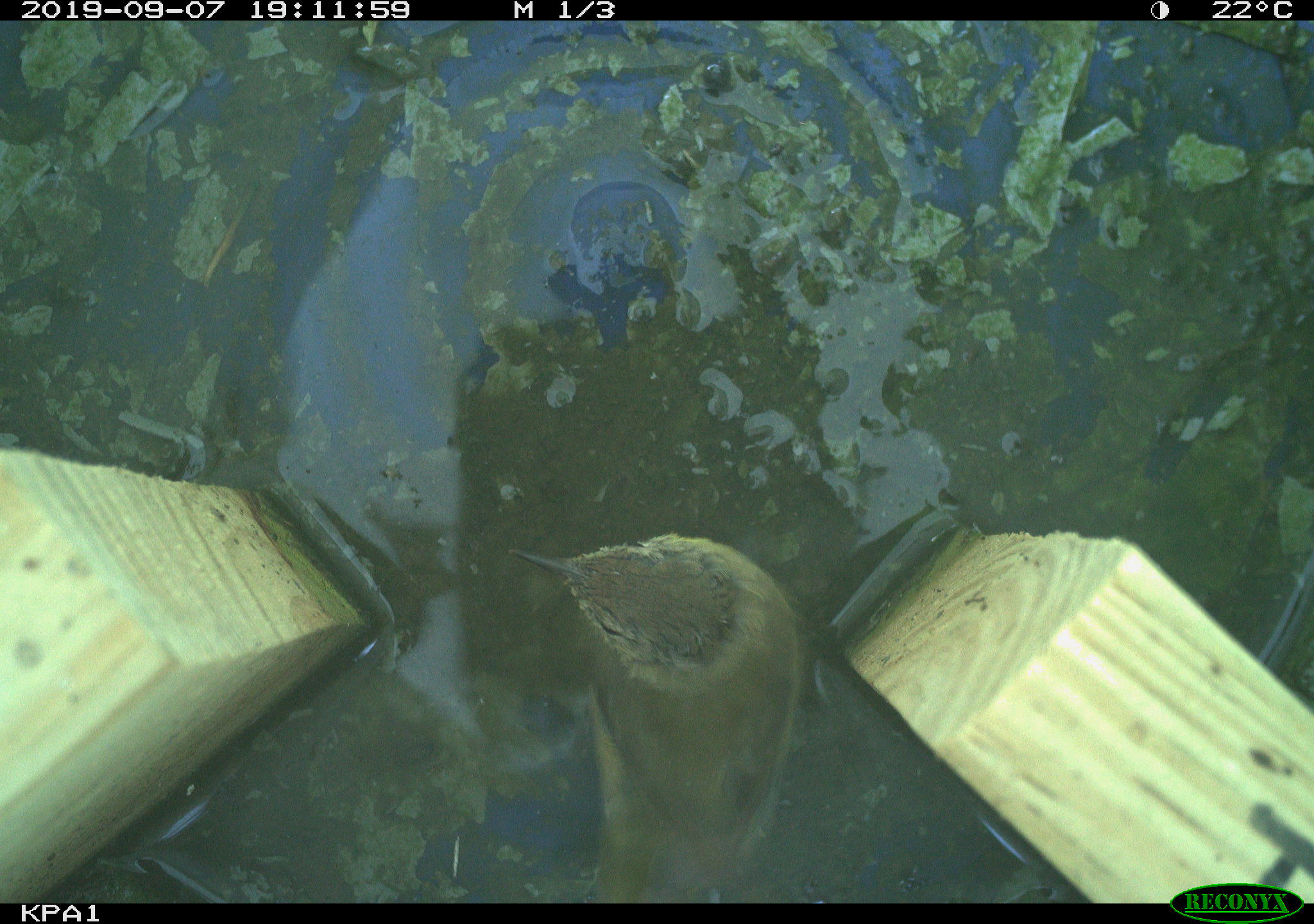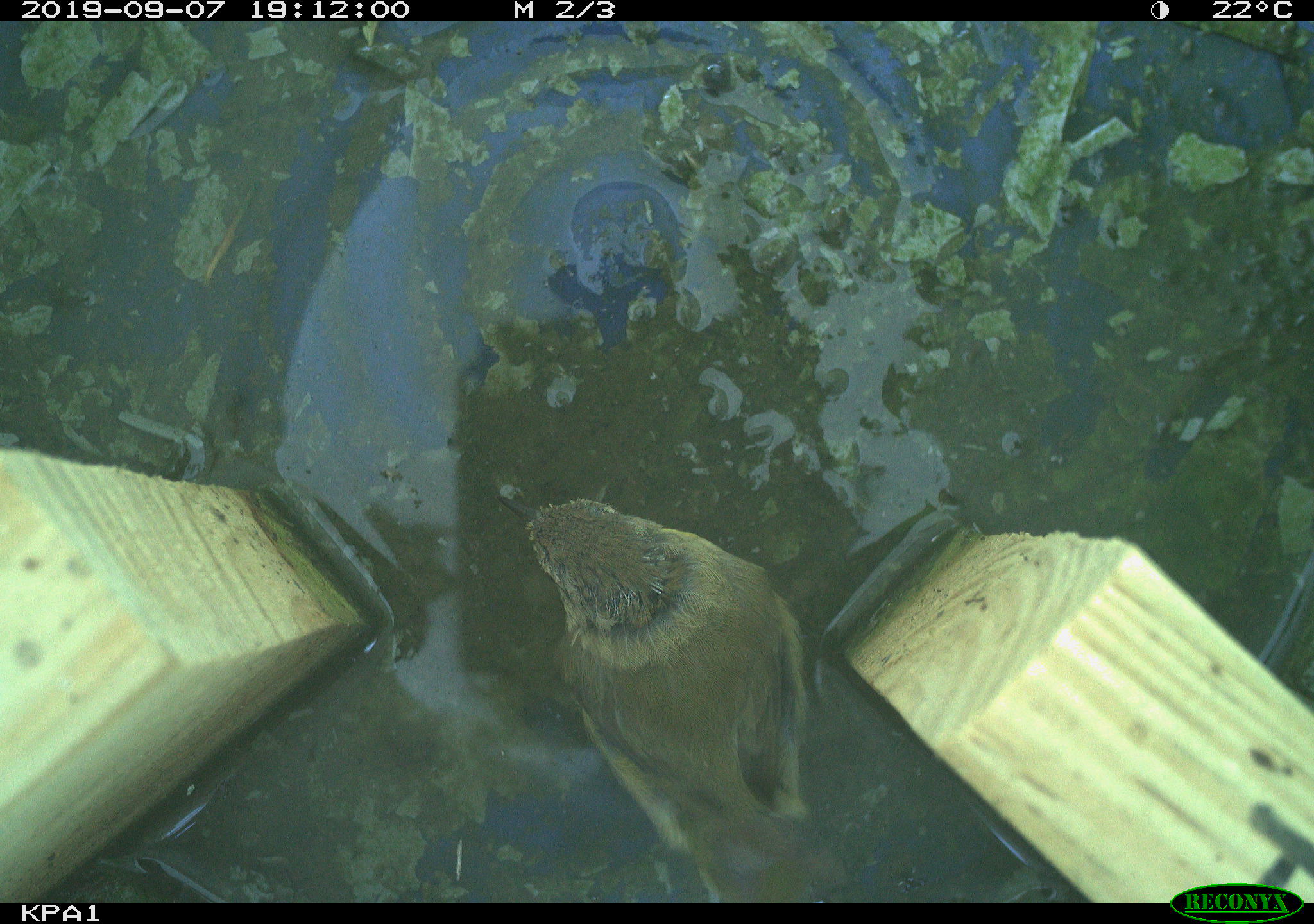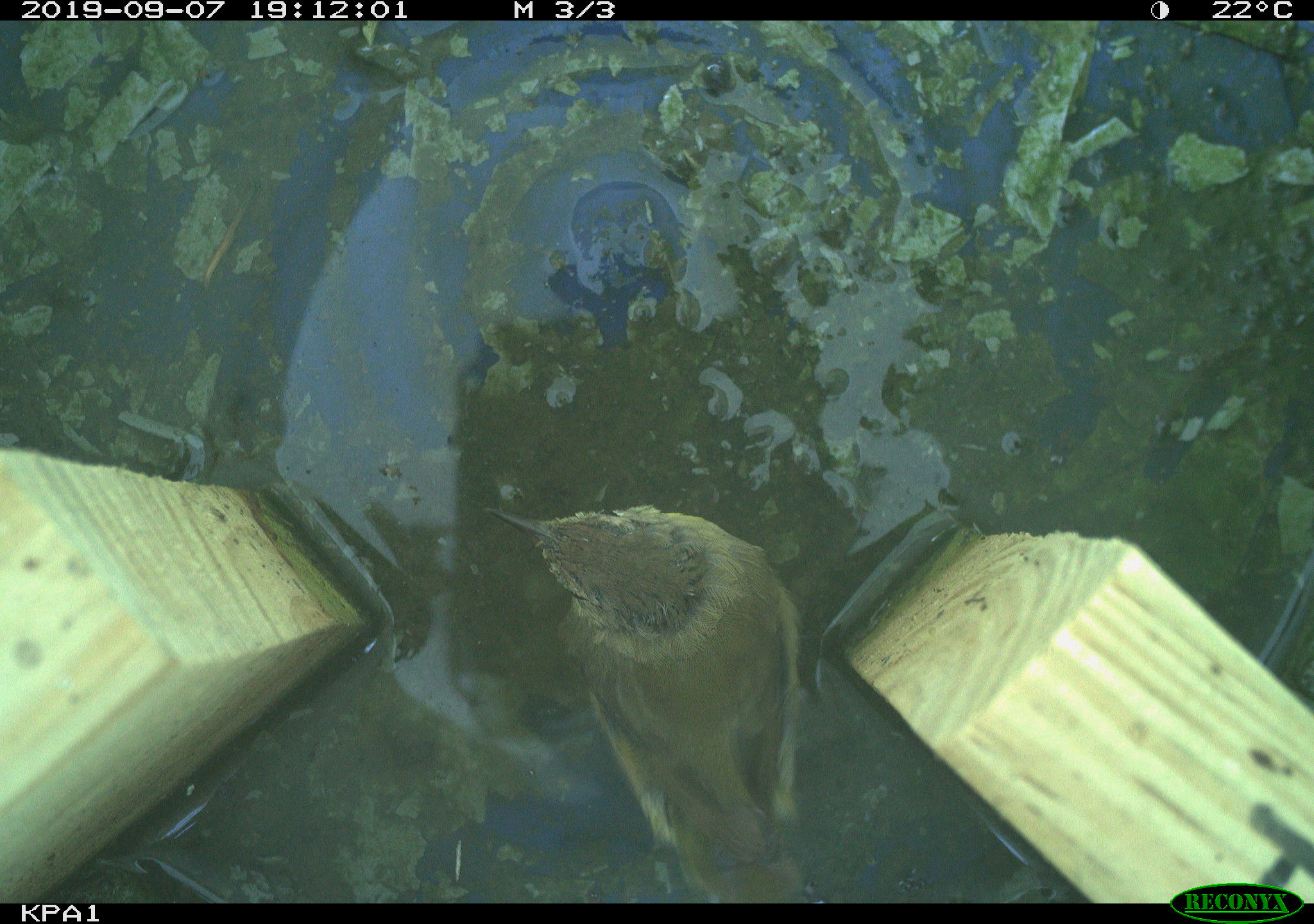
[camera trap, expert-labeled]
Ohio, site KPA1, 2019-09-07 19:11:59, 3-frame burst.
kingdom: Animalia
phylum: Chordata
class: Aves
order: Passeriformes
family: Parulidae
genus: Geothlypis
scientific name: Geothlypis trichas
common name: common yellowthroat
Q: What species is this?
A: Common yellowthroat (Geothlypis trichas).